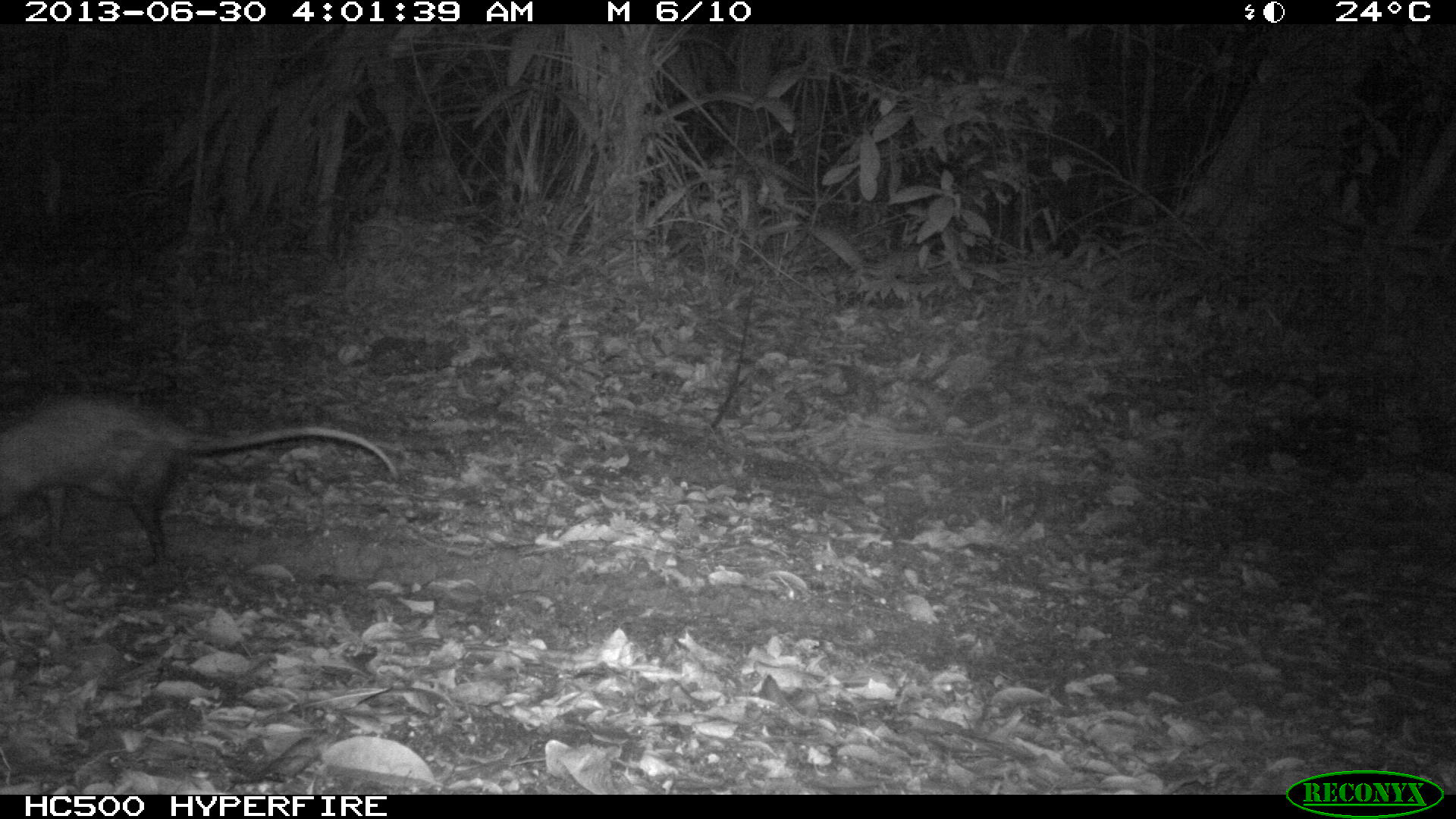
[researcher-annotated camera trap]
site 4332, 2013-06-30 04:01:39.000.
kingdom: Animalia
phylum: Chordata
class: Mammalia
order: Didelphimorphia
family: Didelphidae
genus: Didelphis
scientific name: Didelphis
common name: american opossums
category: didelphis sp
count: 1